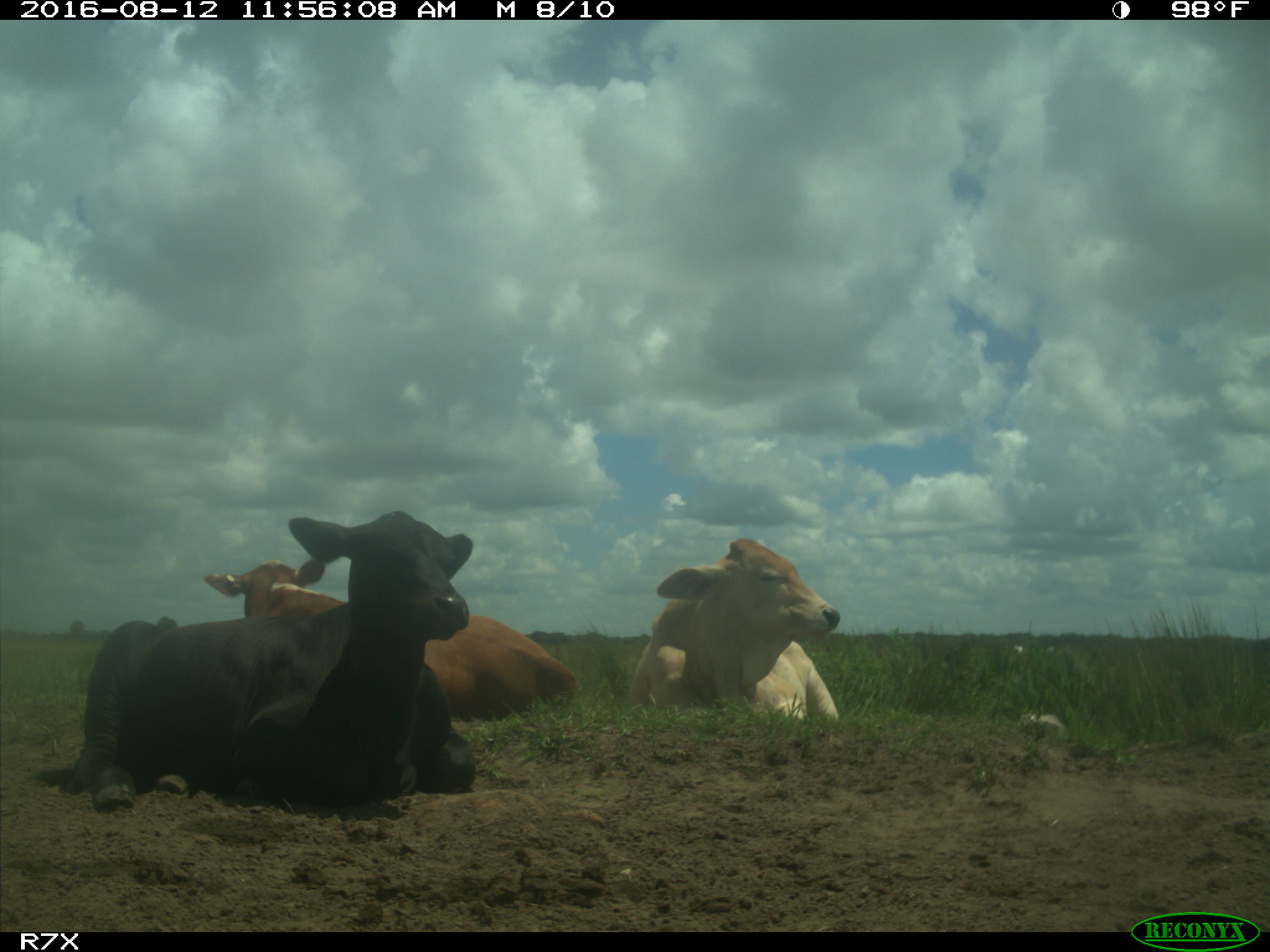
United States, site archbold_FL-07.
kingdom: Animalia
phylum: Chordata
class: Mammalia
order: Artiodactyla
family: Bovidae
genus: Bos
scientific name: Bos taurus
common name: domestic cow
Bos taurus (domestic cow).